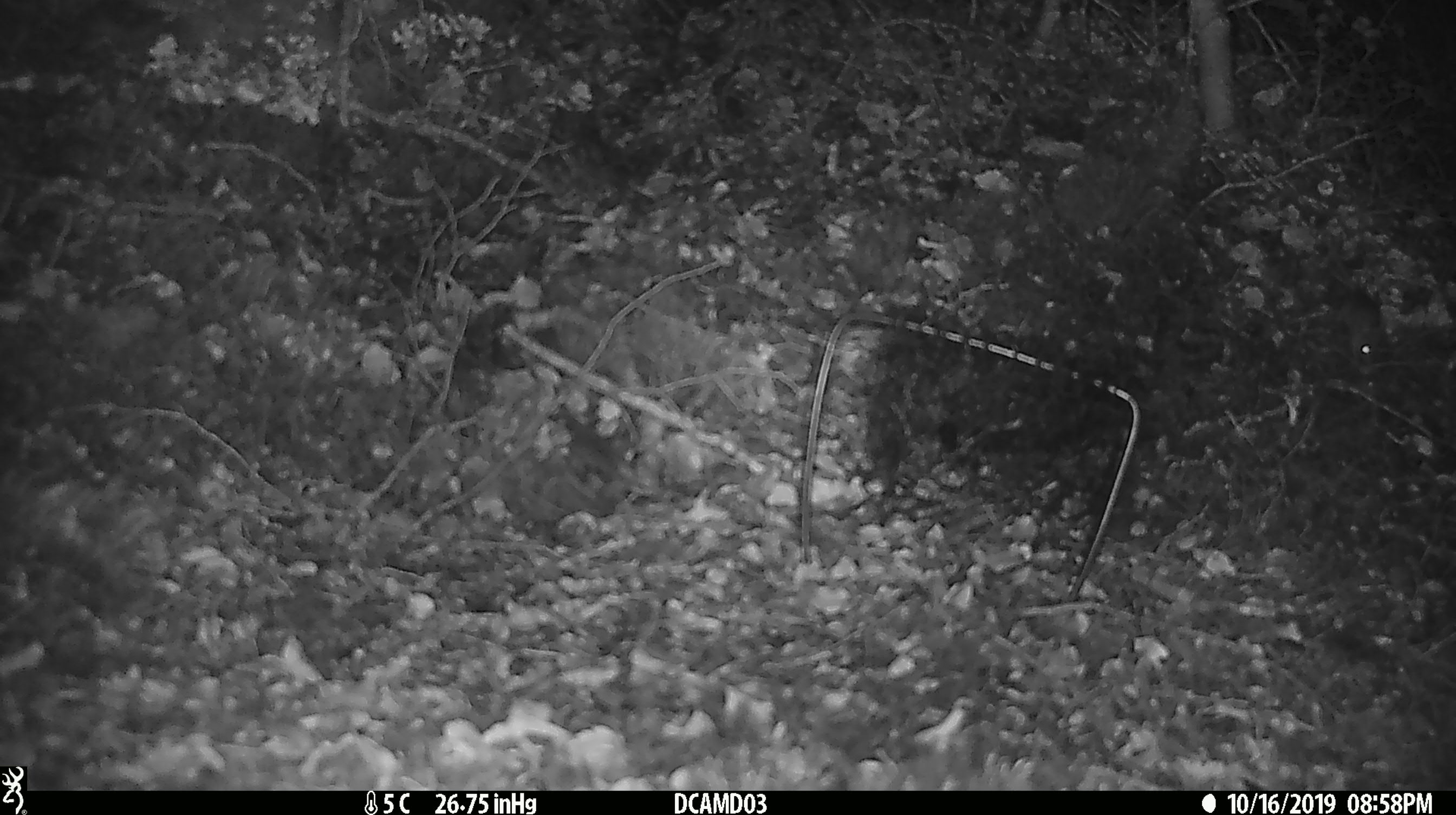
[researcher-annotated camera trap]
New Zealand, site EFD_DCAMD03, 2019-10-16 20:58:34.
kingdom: Animalia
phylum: Chordata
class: Mammalia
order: Rodentia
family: Muridae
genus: Mus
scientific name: Mus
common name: mouse